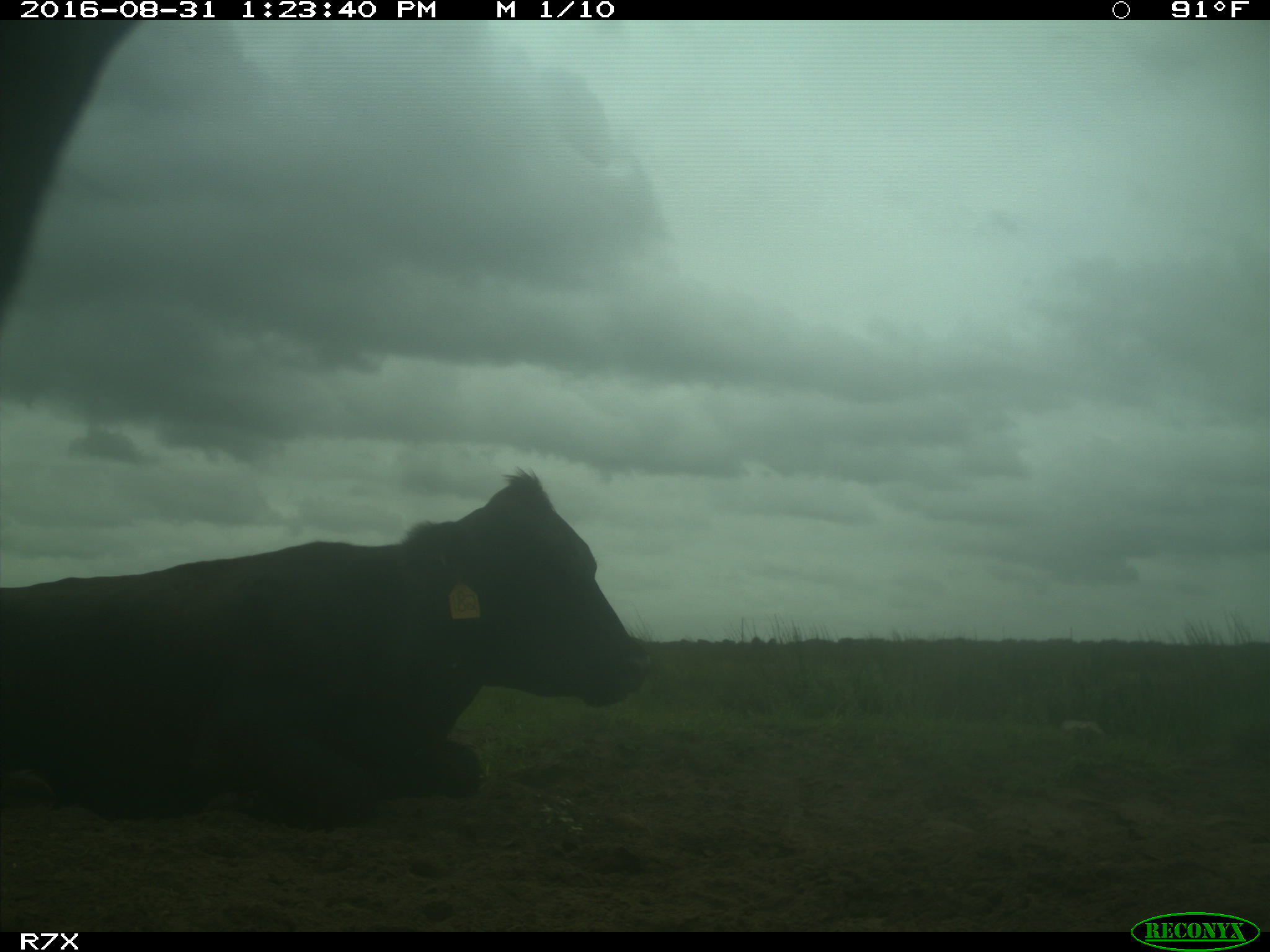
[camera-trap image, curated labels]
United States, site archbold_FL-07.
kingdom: Animalia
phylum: Chordata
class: Mammalia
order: Artiodactyla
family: Bovidae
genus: Bos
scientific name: Bos taurus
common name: domestic cow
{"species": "Bos taurus (domestic cow)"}